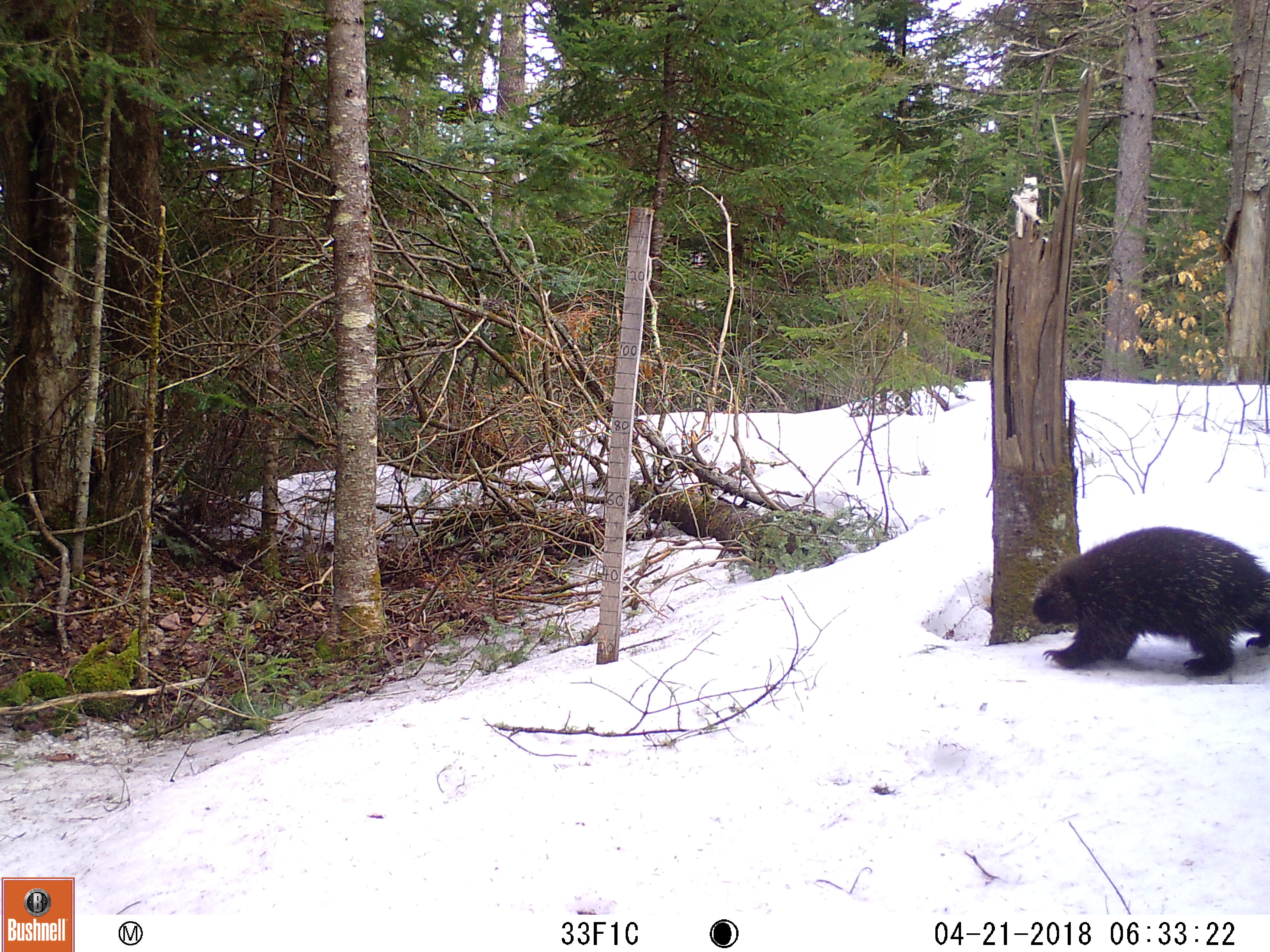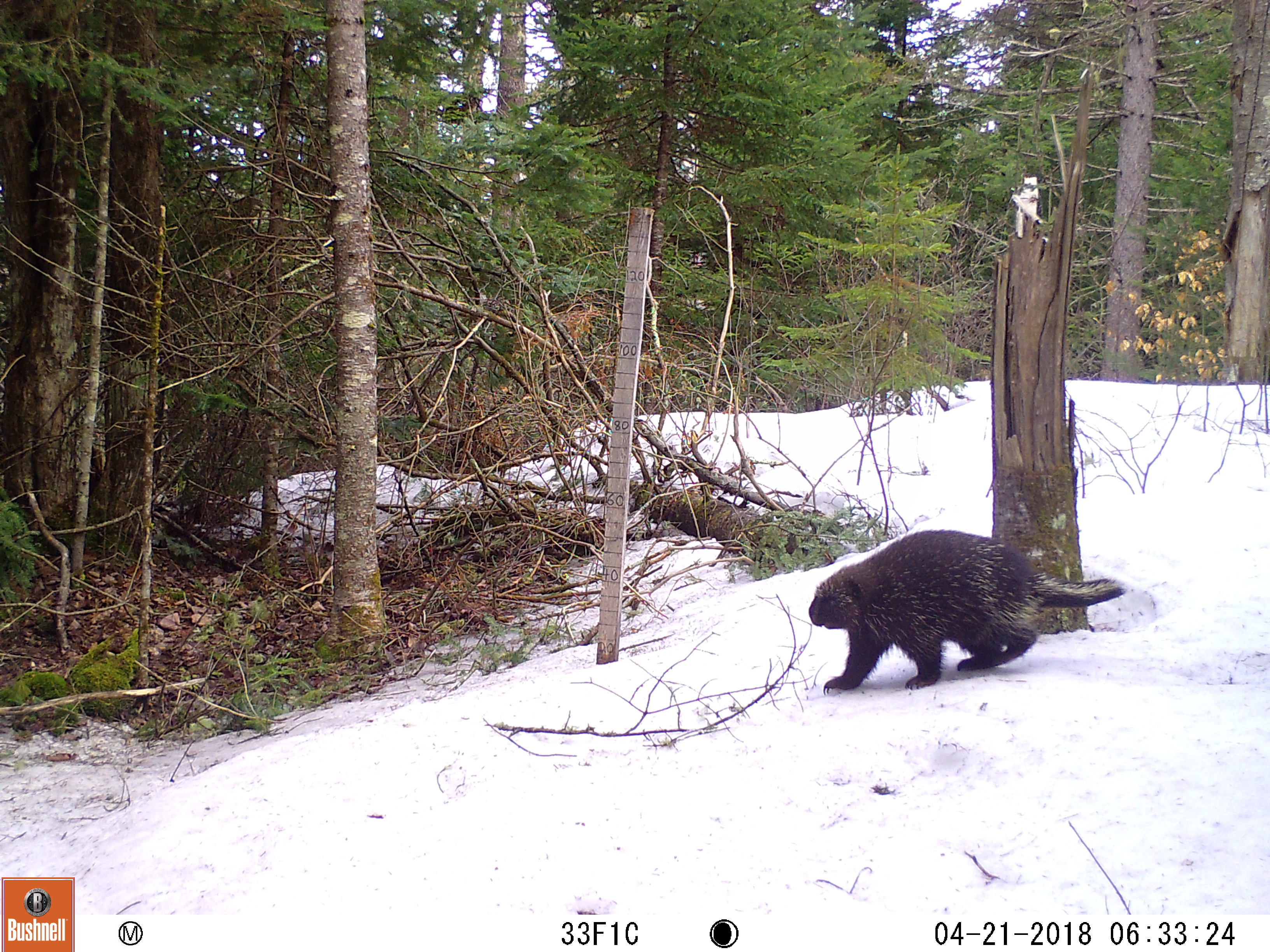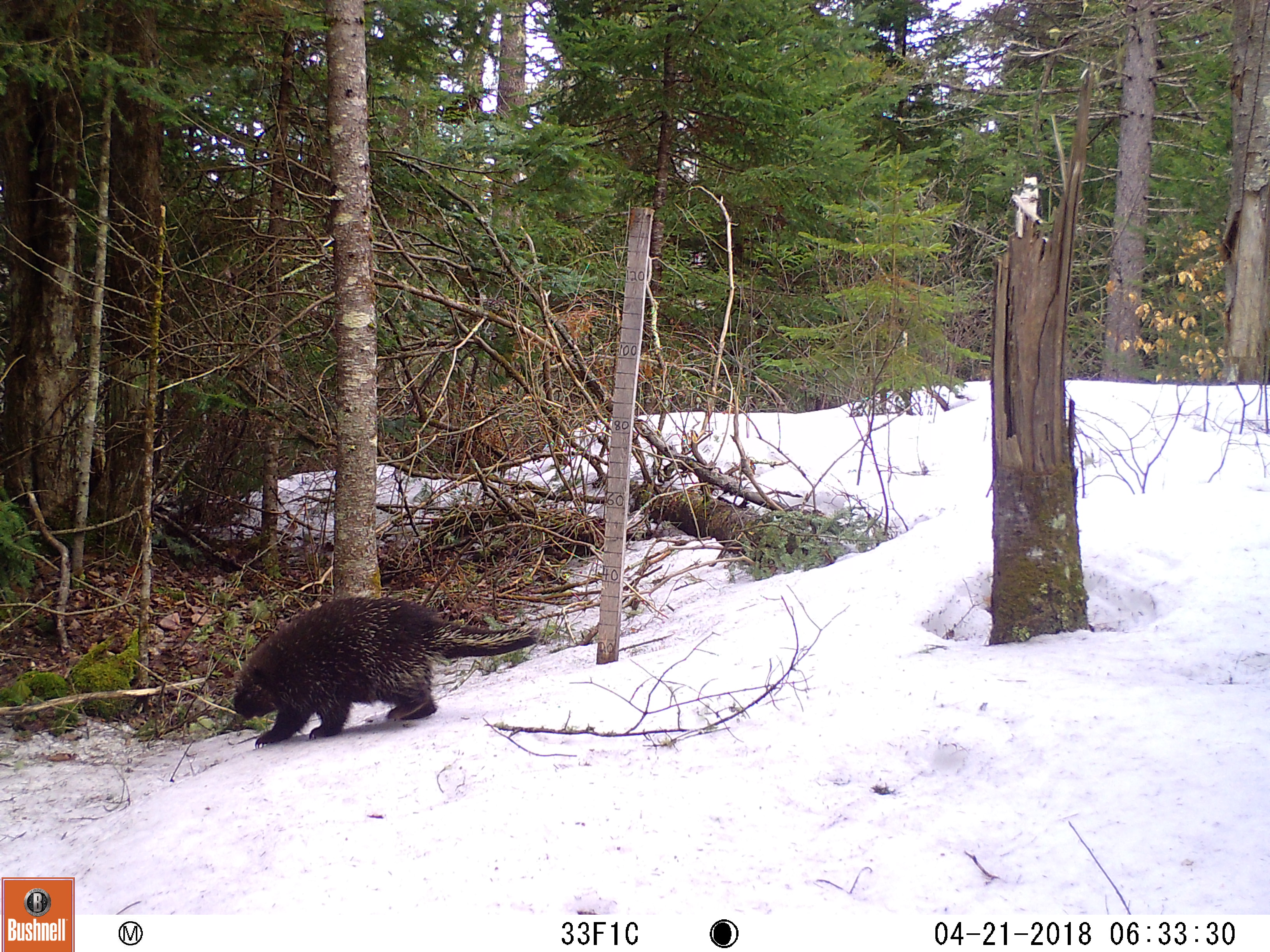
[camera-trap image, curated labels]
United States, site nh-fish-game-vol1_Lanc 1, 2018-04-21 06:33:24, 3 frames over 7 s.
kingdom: Animalia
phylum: Chordata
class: Mammalia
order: Rodentia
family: Erethizontidae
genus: Erethizon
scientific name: Erethizon dorsatum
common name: porcupine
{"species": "porcupine (Erethizon dorsatum)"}